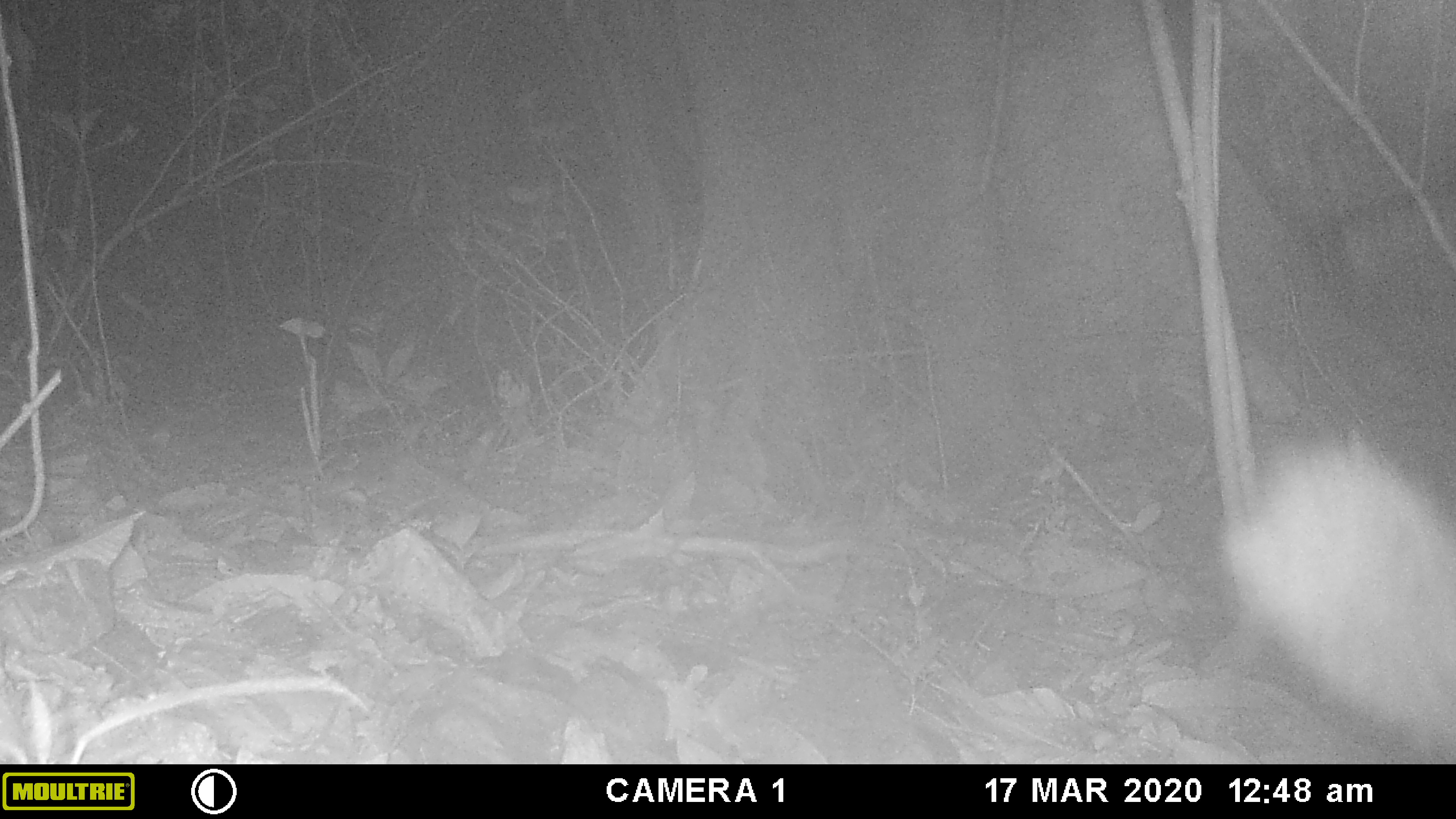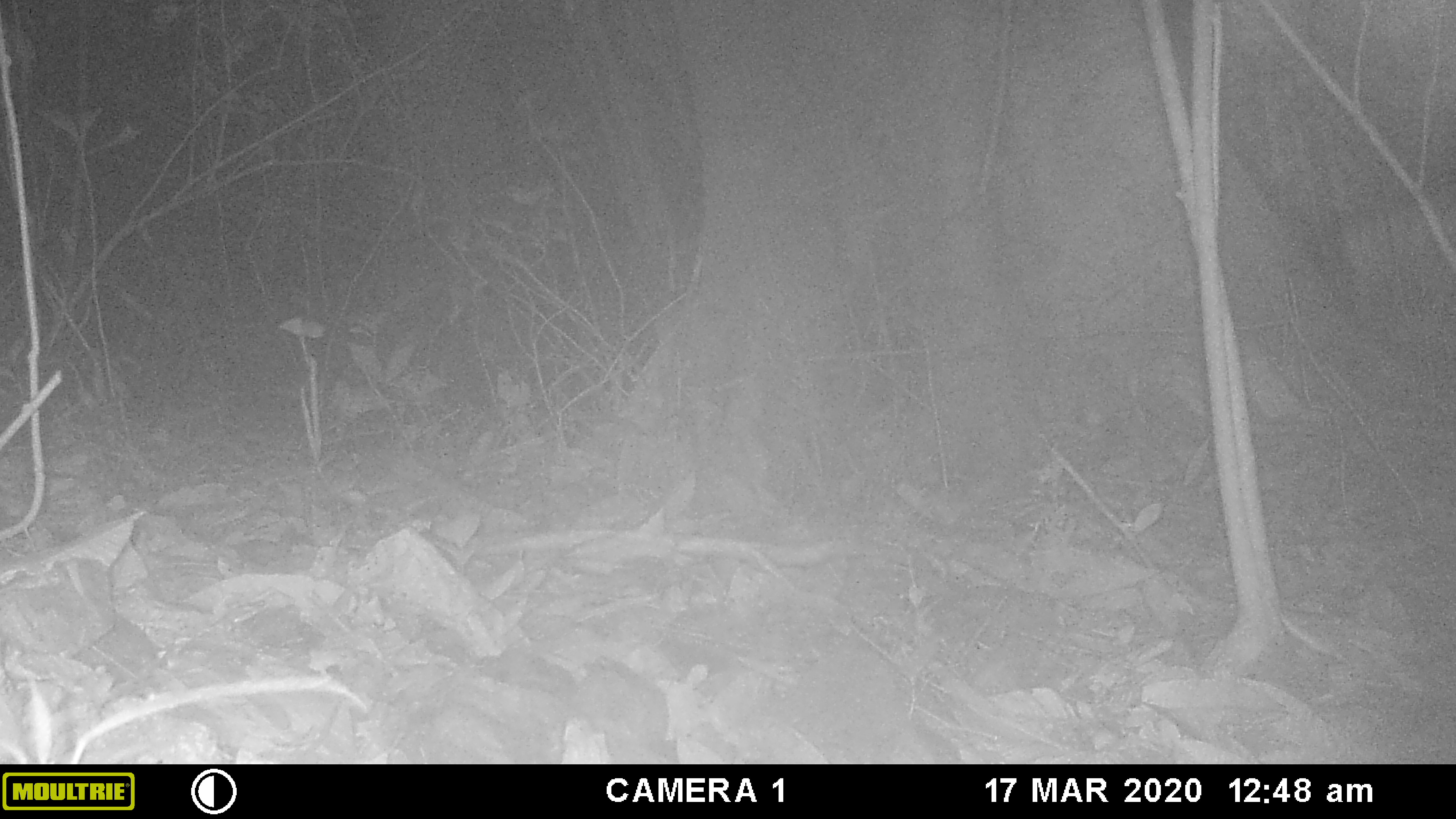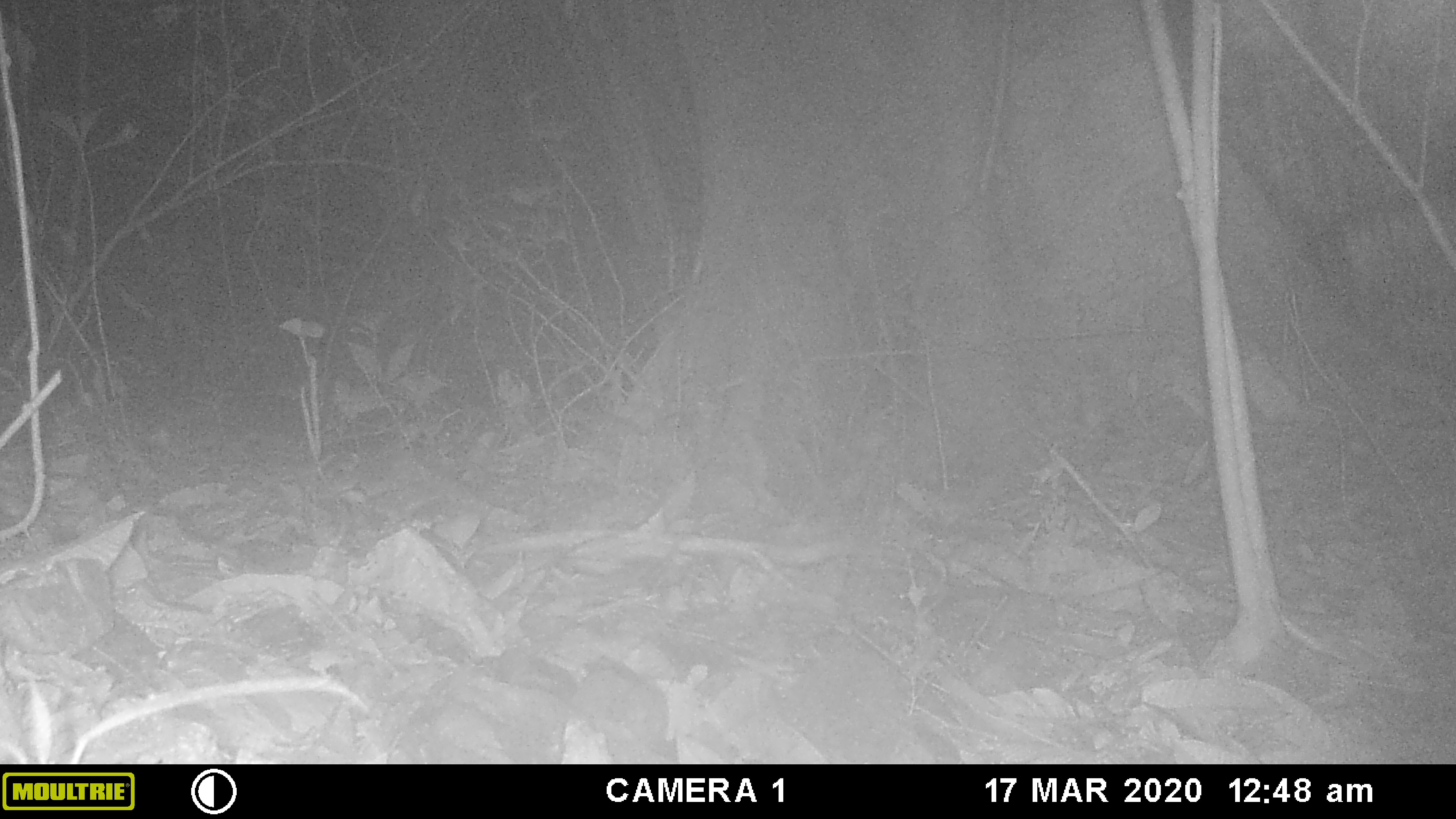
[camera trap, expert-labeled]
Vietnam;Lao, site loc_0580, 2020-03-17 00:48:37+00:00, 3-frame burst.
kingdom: Animalia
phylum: Chordata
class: Mammalia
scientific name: Mammalia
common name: mammal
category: unidentified small mammal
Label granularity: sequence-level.